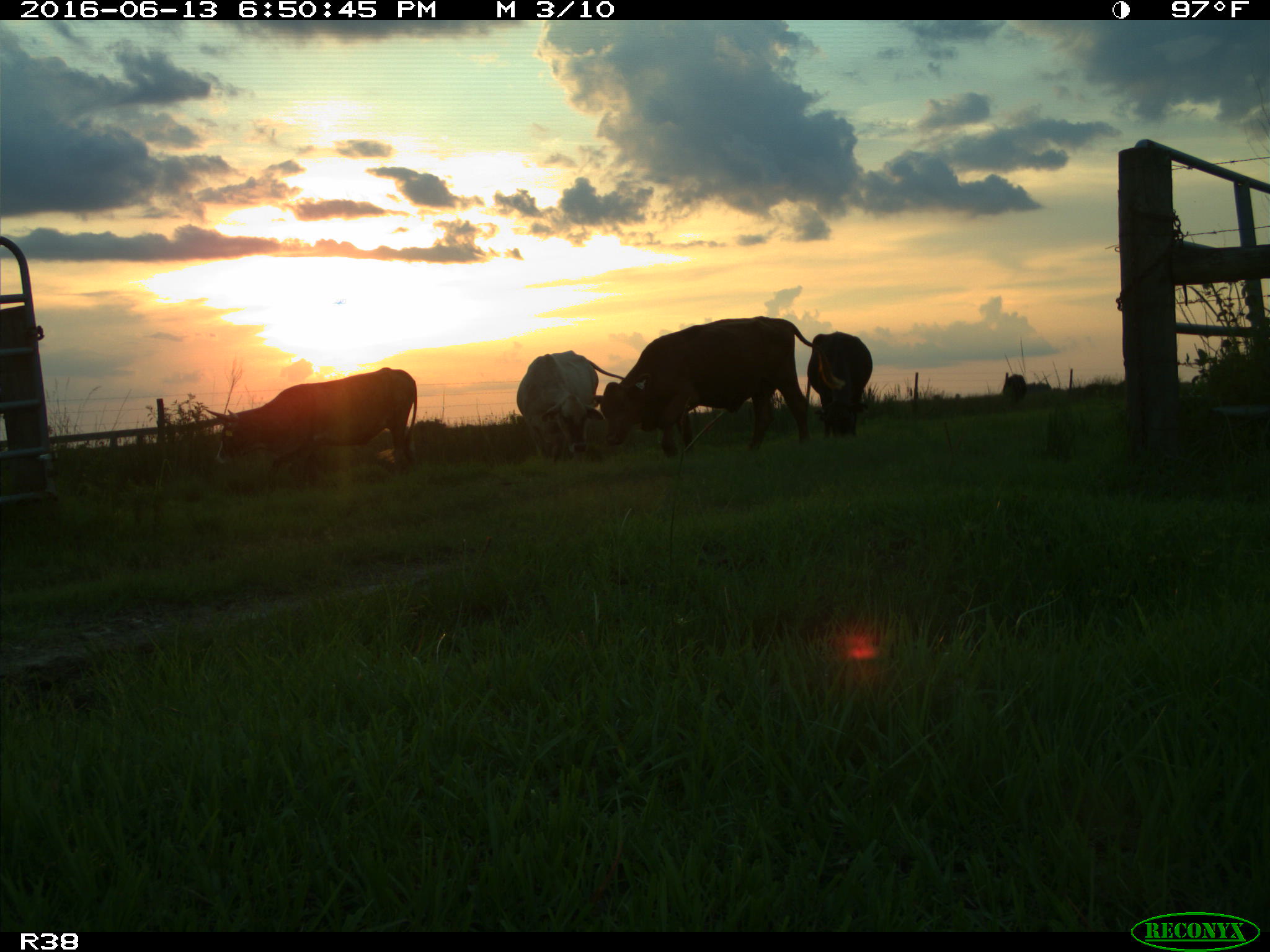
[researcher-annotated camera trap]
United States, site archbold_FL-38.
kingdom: Animalia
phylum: Chordata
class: Mammalia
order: Artiodactyla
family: Bovidae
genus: Bos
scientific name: Bos taurus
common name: domestic cow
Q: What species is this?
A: Bos taurus (domestic cow).